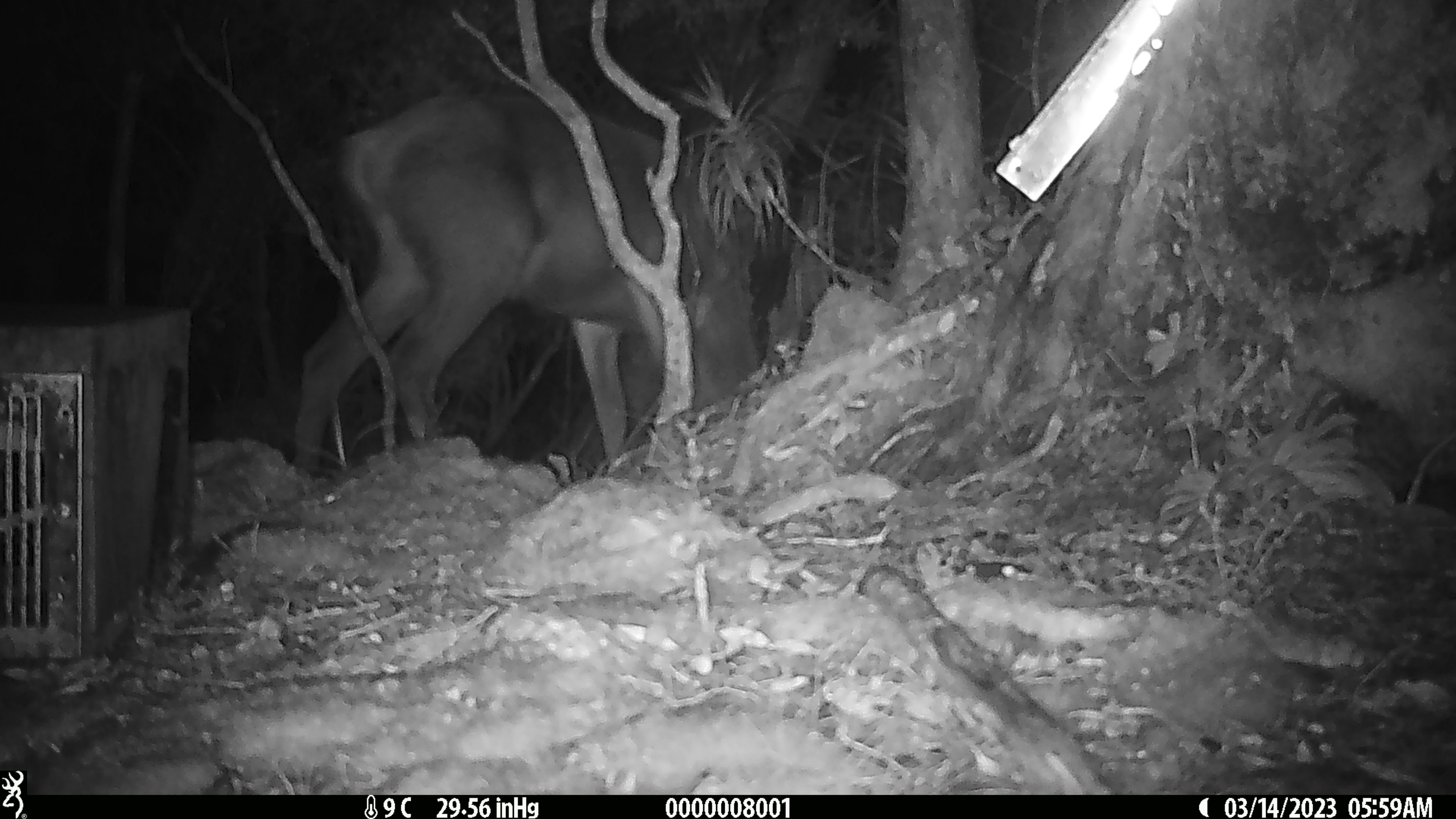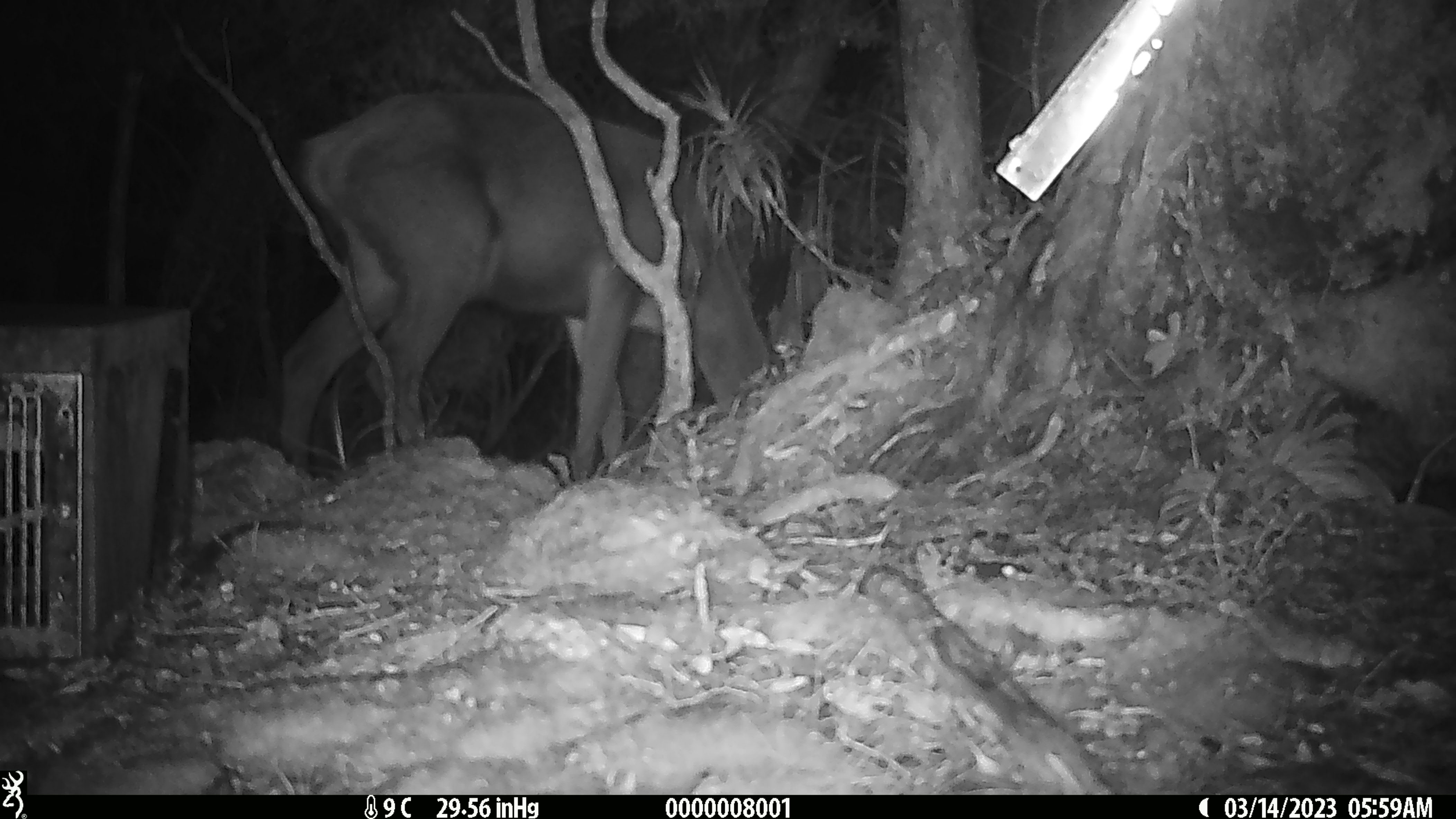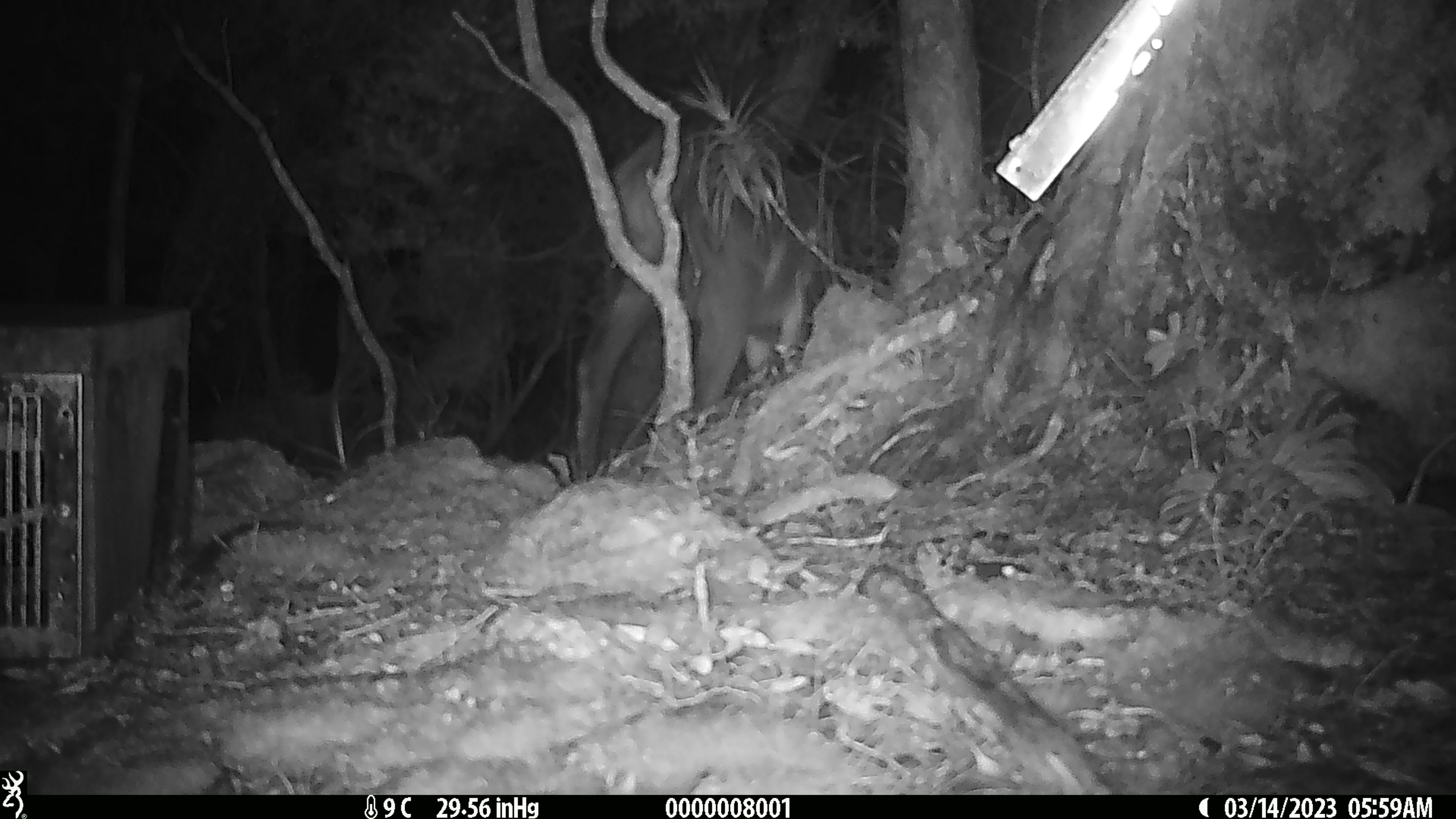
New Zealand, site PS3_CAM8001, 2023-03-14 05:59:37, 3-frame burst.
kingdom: Animalia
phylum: Chordata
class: Mammalia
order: Artiodactyla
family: Cervidae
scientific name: Cervidae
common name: deer